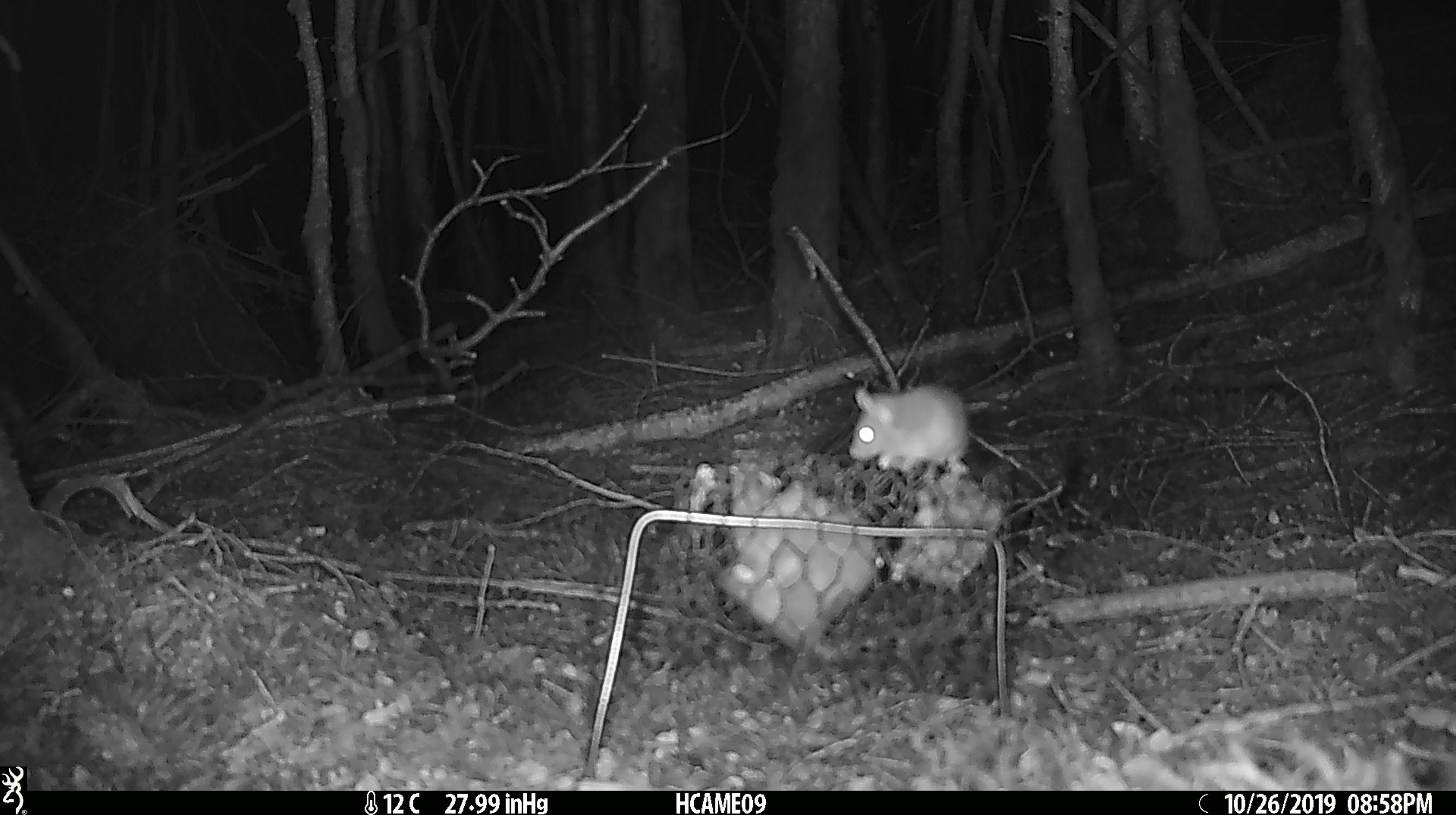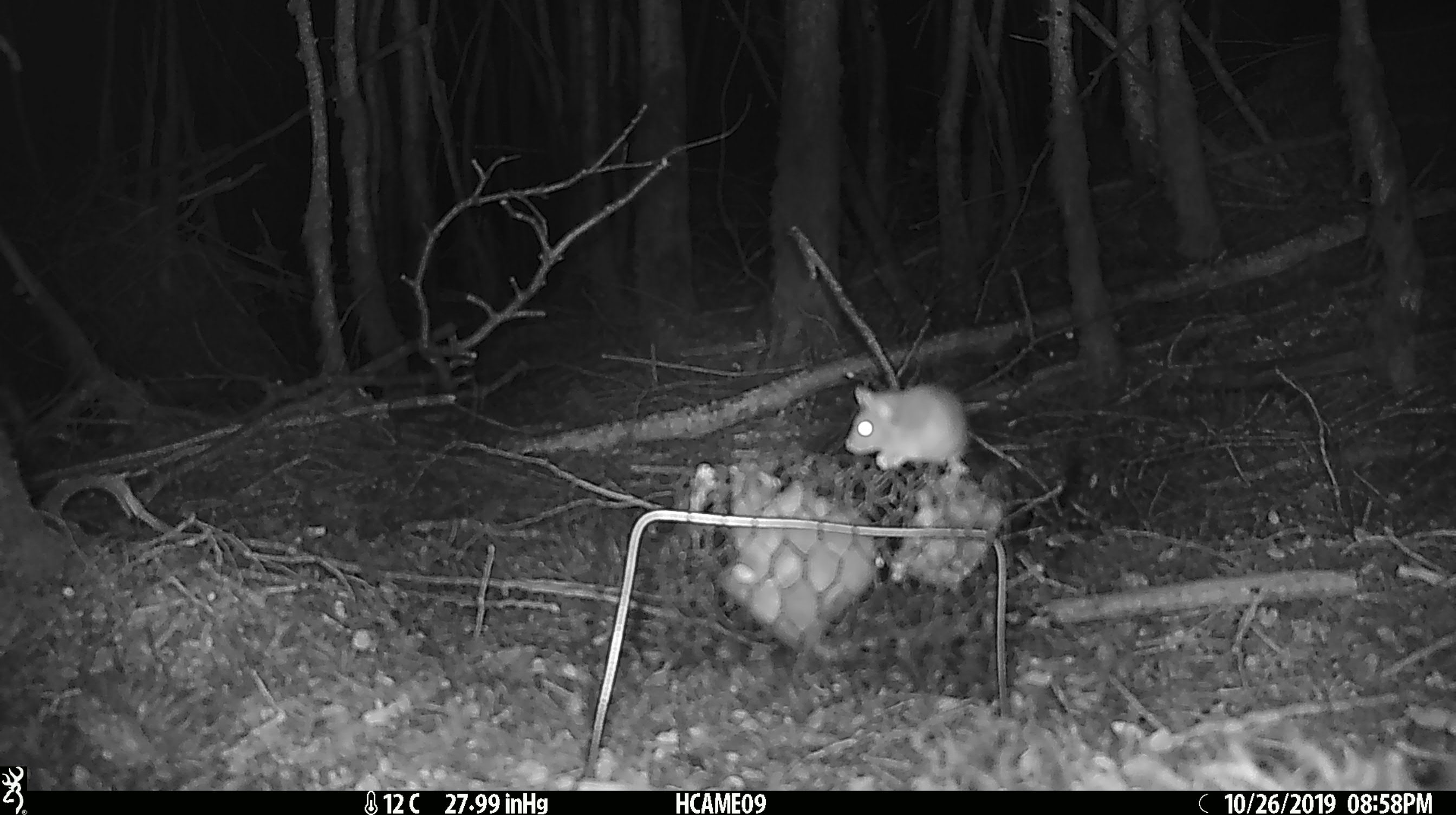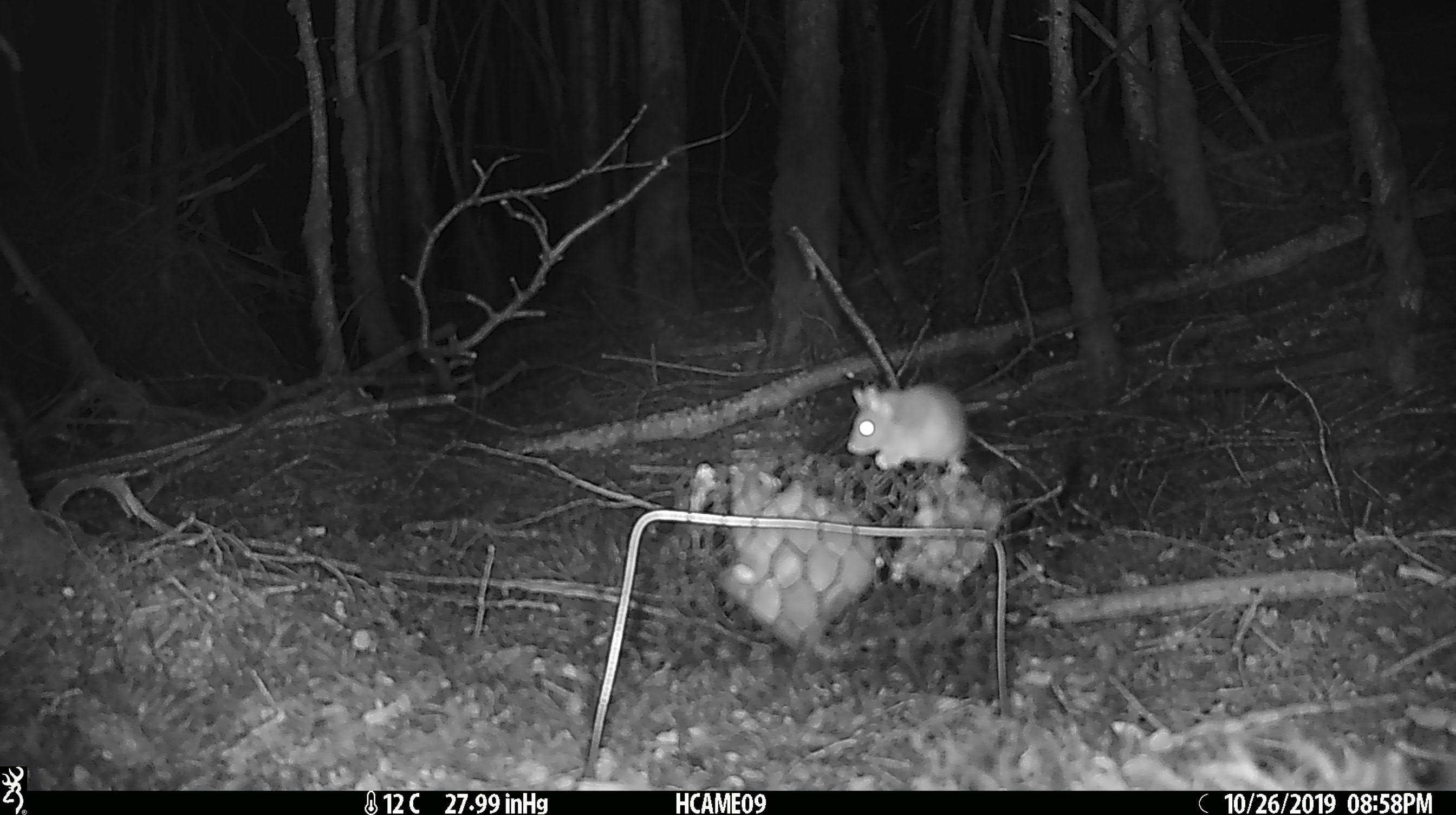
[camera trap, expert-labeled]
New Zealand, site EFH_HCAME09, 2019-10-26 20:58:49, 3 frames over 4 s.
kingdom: Animalia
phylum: Chordata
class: Mammalia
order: Rodentia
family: Muridae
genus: Mus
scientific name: Mus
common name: mouse